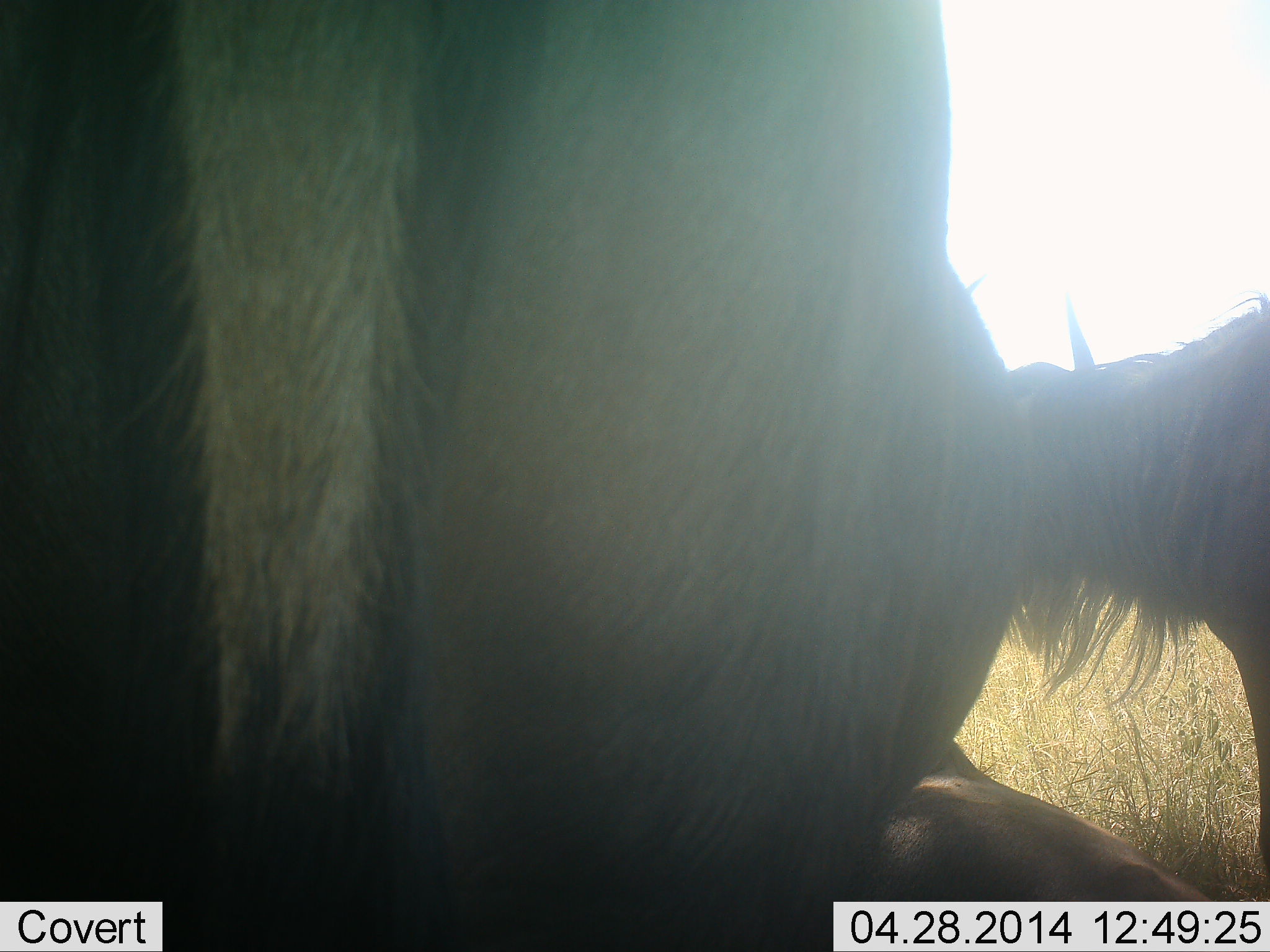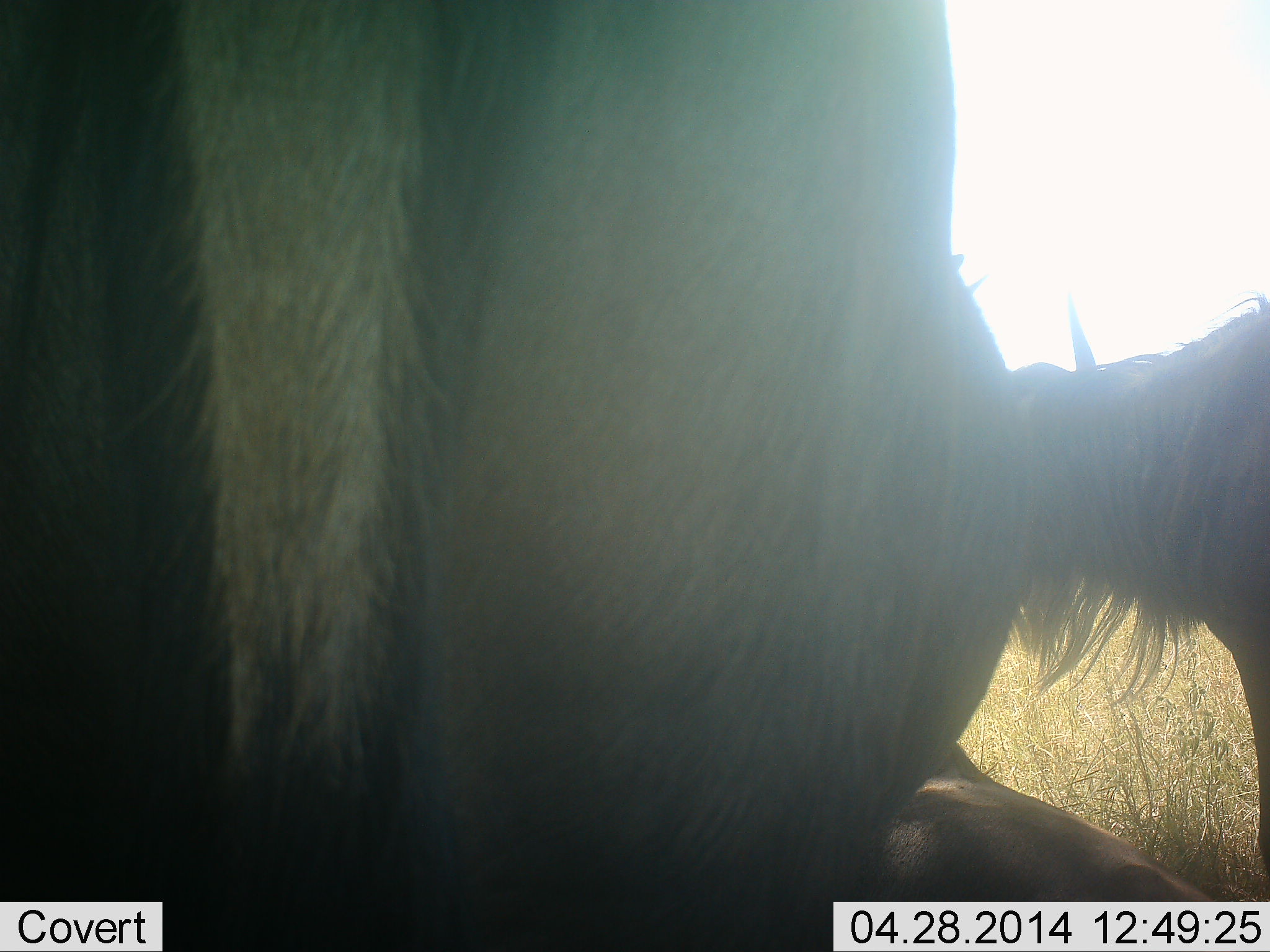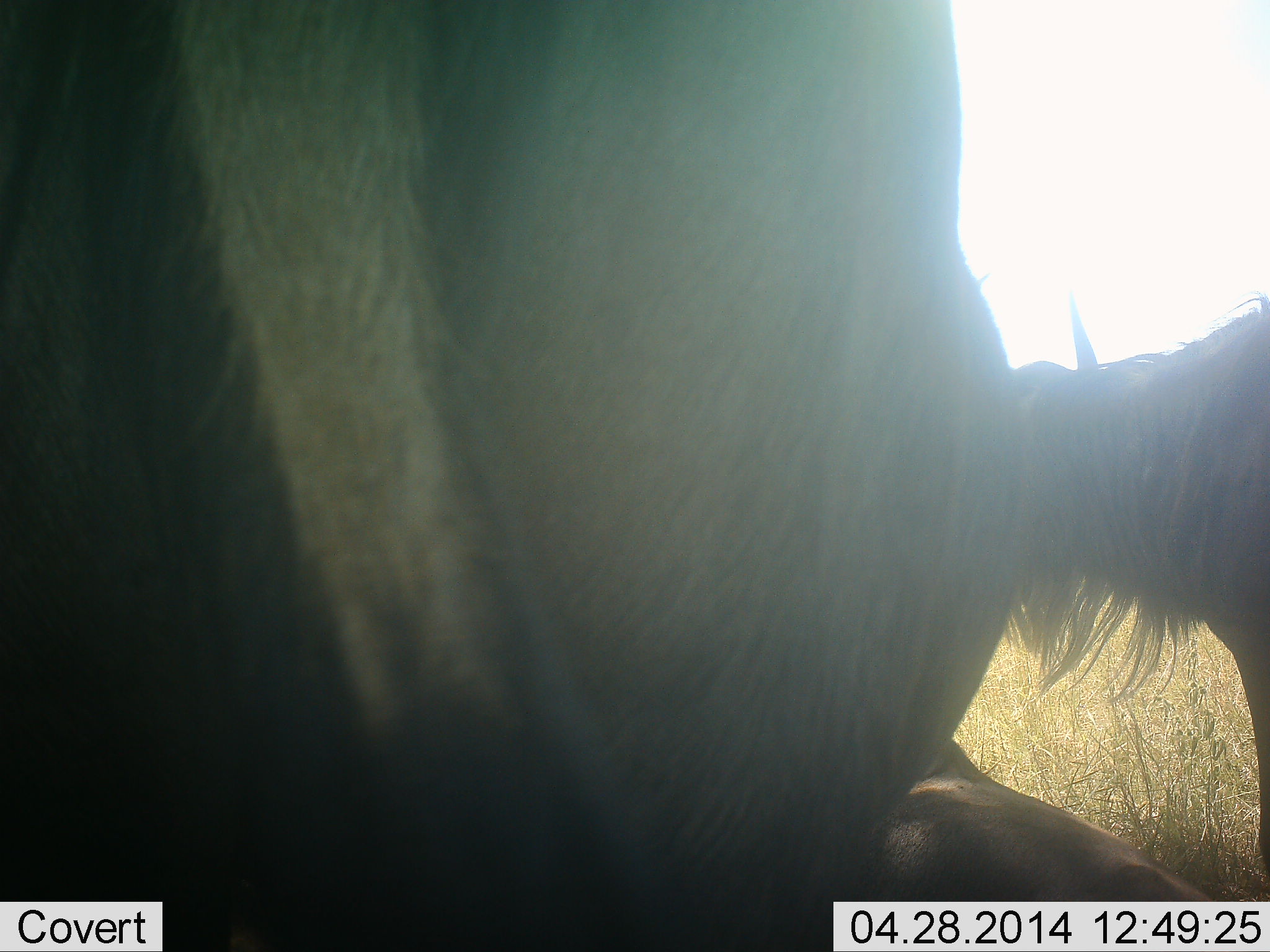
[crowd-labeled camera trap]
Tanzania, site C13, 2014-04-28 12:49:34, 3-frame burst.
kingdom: Animalia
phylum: Chordata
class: Mammalia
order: Artiodactyla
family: Bovidae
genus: Connochaetes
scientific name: Connochaetes taurinus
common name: blue wildebeest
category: wildebeest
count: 3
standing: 80%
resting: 50%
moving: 10%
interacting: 0%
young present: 10%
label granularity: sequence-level